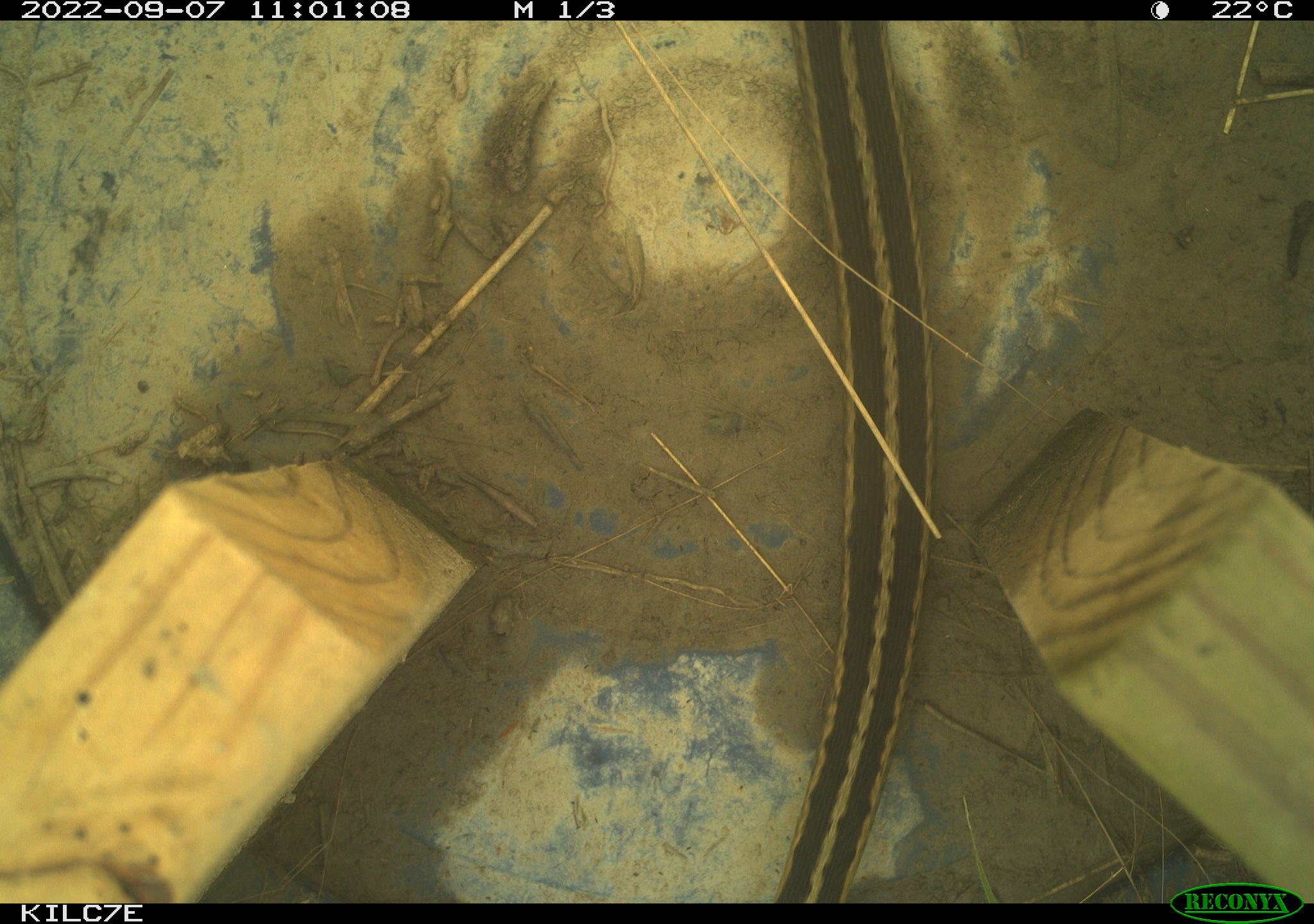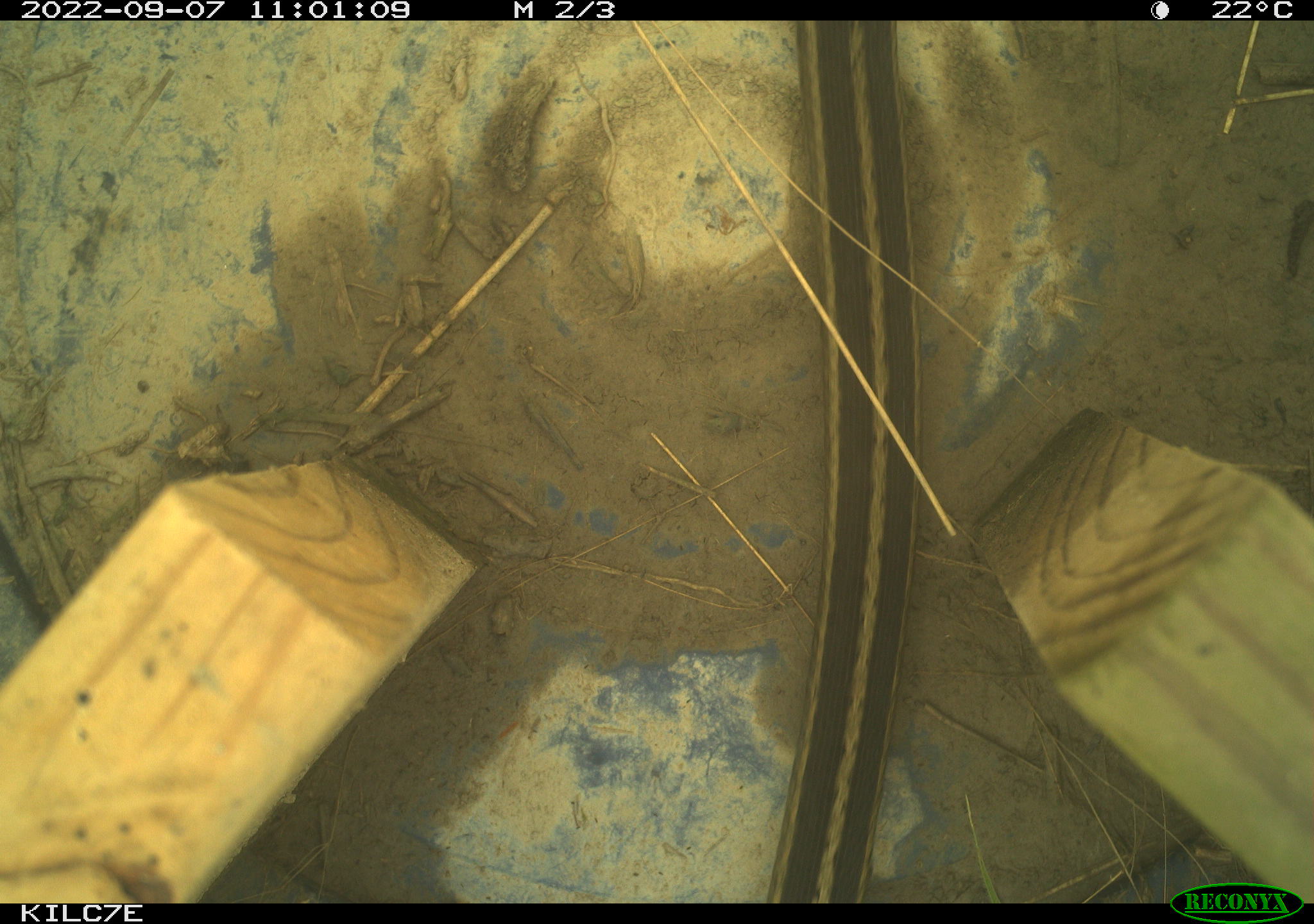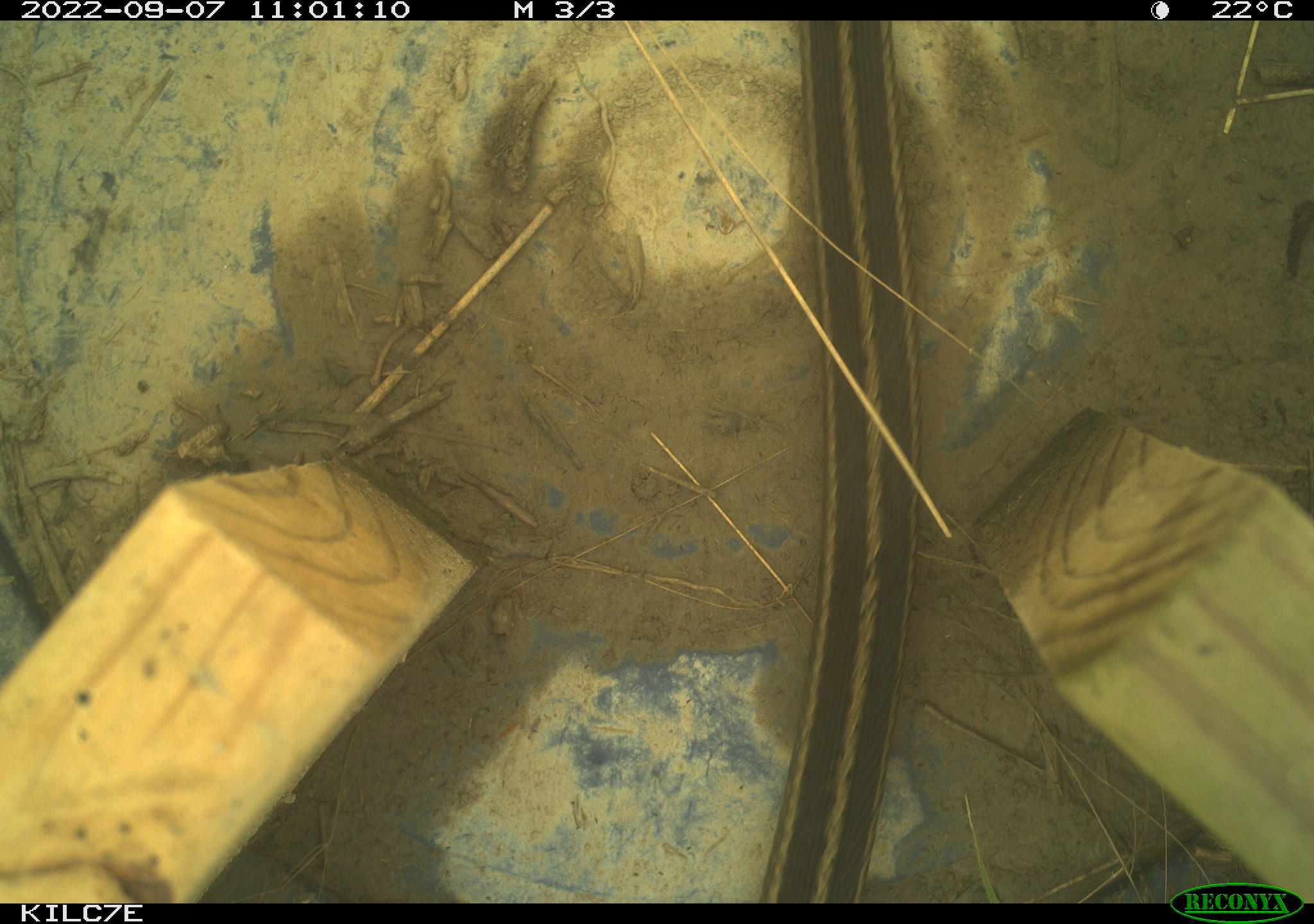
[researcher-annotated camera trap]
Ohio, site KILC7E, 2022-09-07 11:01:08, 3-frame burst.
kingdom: Animalia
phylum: Chordata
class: Reptilia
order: Squamata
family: Colubridae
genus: Thamnophis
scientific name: Thamnophis sirtalis sirtalis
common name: eastern gartersnake